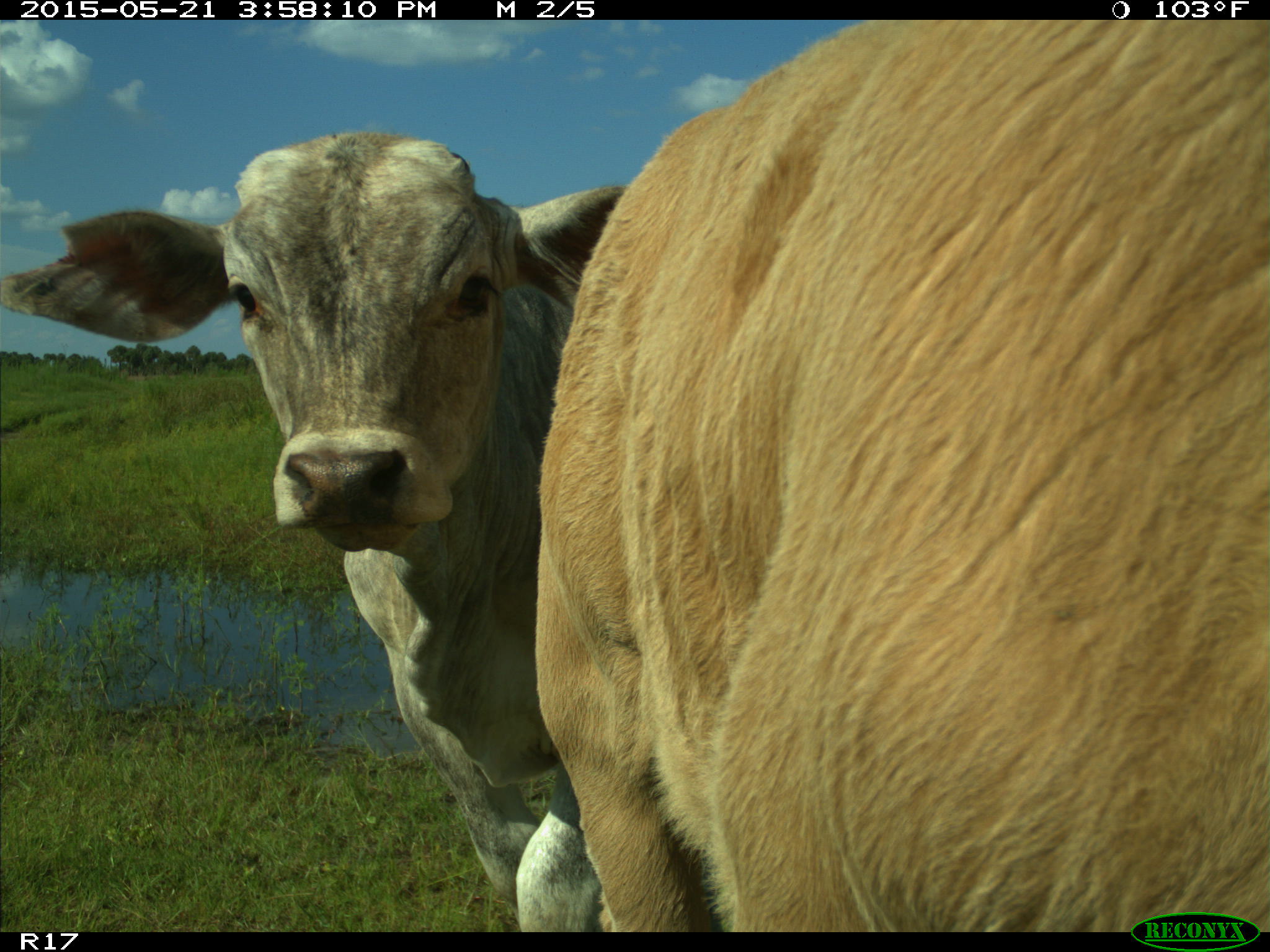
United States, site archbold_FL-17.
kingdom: Animalia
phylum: Chordata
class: Mammalia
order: Artiodactyla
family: Bovidae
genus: Bos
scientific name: Bos taurus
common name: domestic cow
Bos taurus (domestic cow).